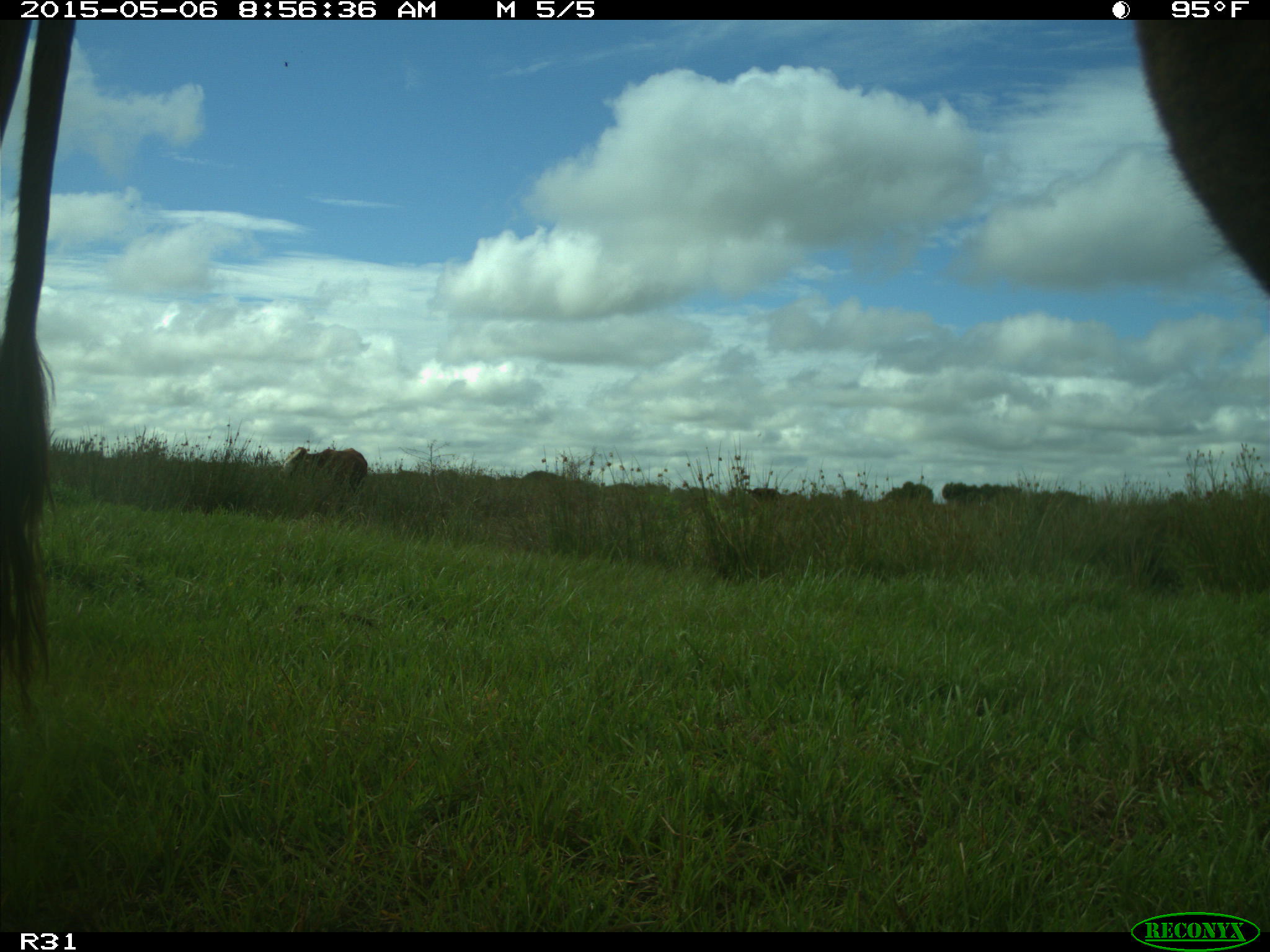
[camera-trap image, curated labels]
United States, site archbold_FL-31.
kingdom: Animalia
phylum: Chordata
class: Mammalia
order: Artiodactyla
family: Bovidae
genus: Bos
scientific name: Bos taurus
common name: domestic cow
Bos taurus (domestic cow).